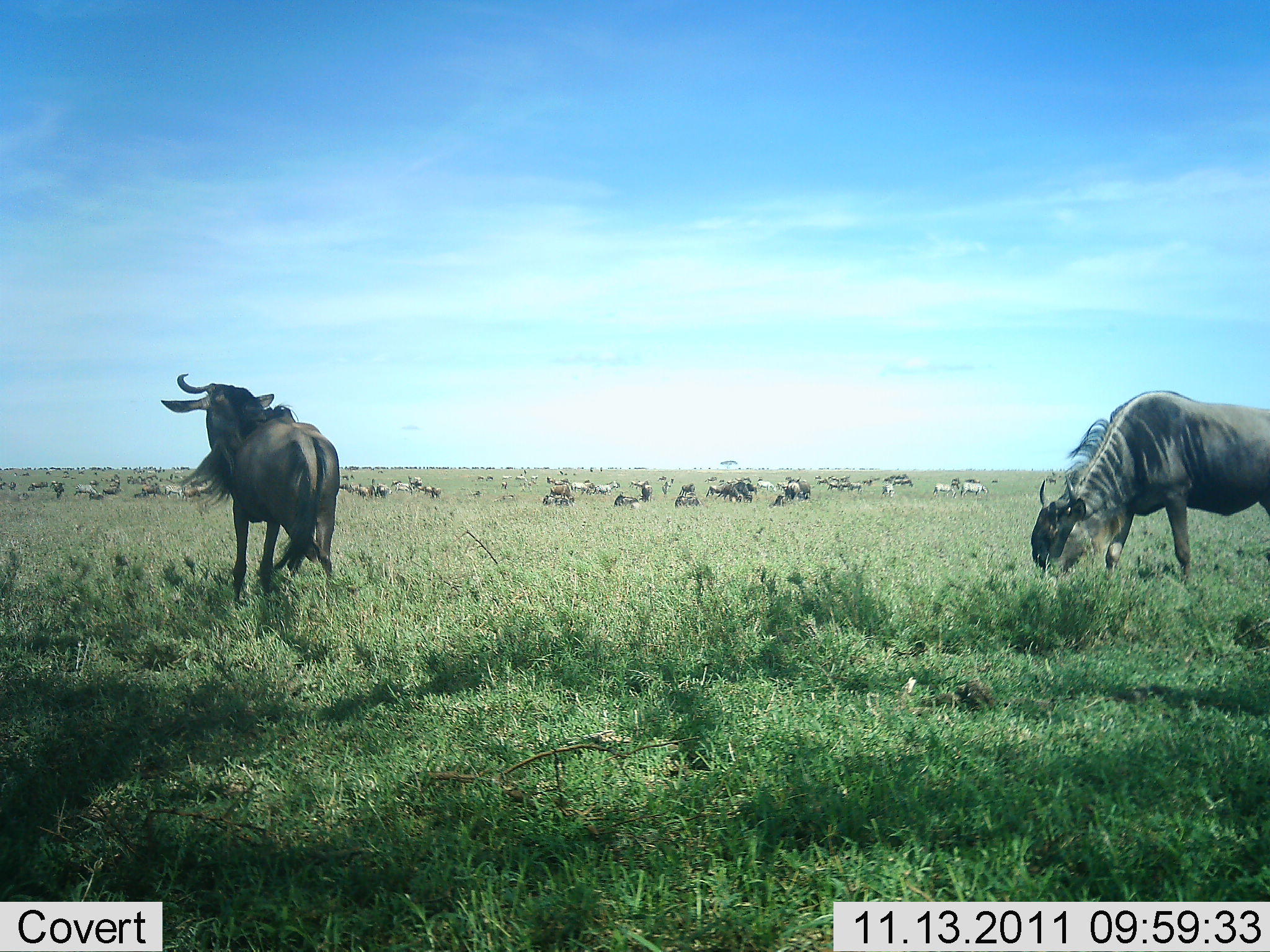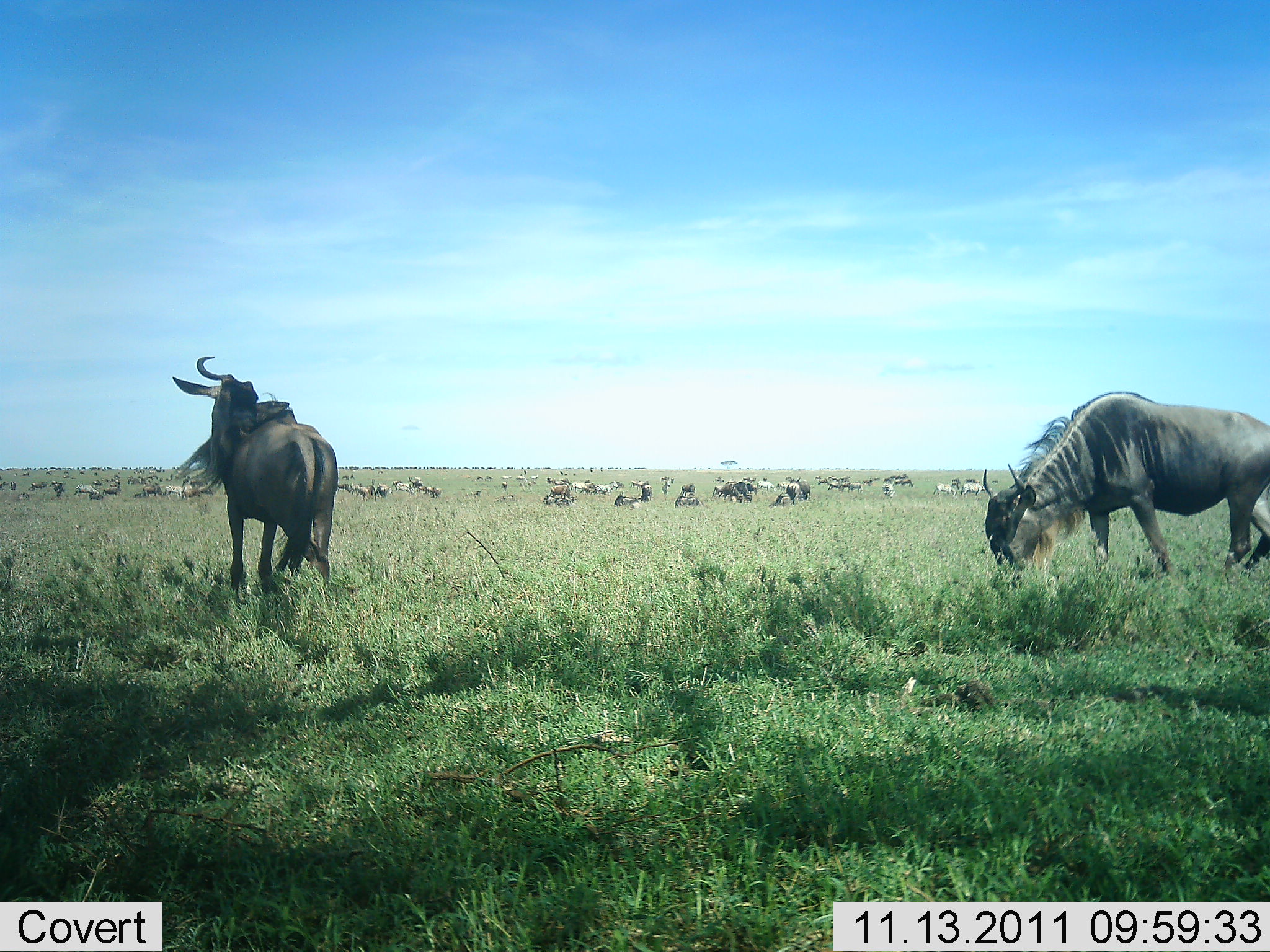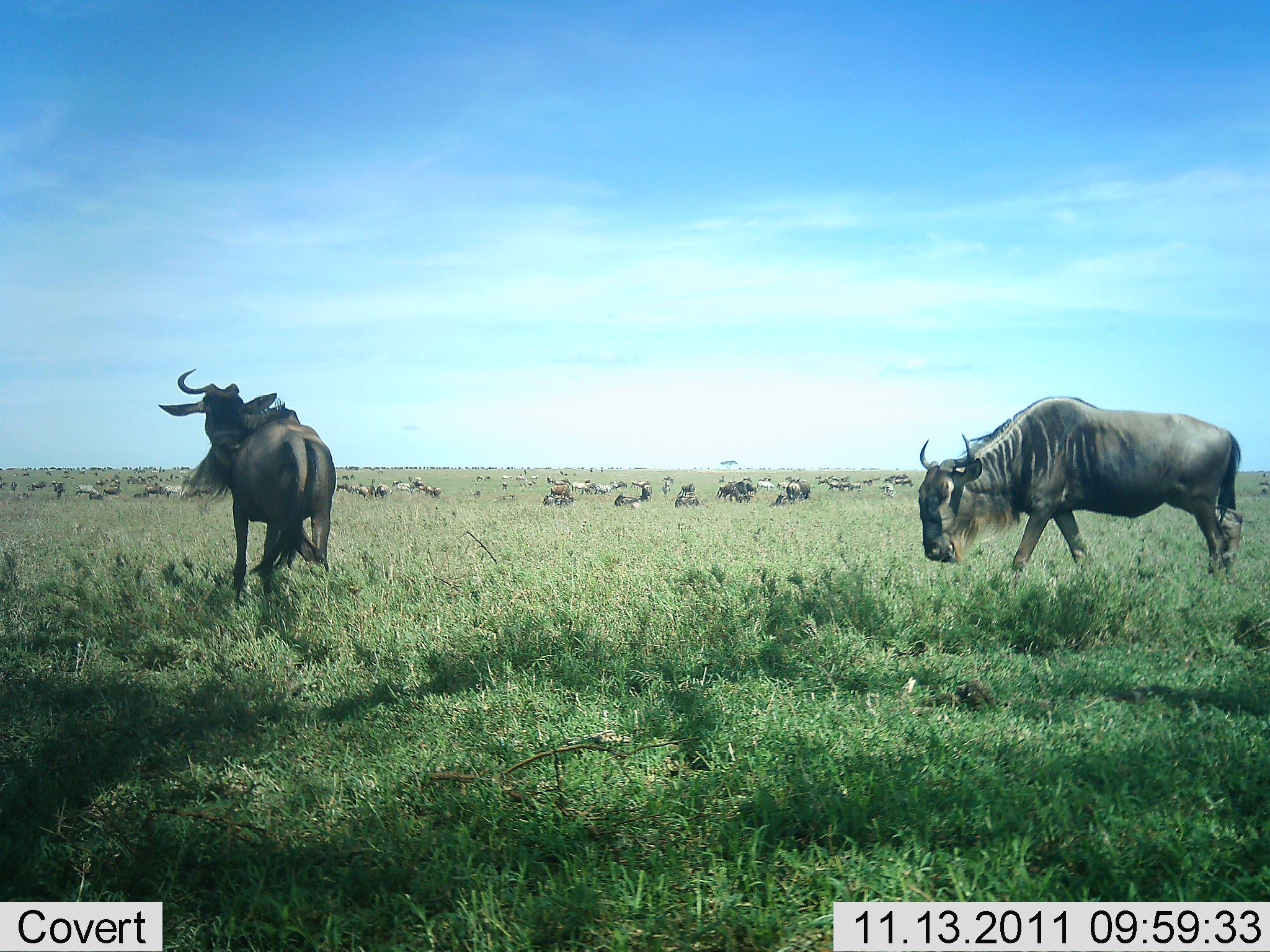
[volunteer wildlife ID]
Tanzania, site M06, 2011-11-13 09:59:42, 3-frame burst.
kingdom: Animalia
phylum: Chordata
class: Mammalia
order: Artiodactyla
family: Bovidae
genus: Connochaetes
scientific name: Connochaetes taurinus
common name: blue wildebeest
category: wildebeest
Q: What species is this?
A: Wildebeest (blue wildebeest) (Connochaetes taurinus).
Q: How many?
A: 11-50.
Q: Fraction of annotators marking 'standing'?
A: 46%.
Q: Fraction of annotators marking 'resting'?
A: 46%.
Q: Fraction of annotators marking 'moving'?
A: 31%.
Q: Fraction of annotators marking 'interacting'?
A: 8%.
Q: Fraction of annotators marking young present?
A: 0%.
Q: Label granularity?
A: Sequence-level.